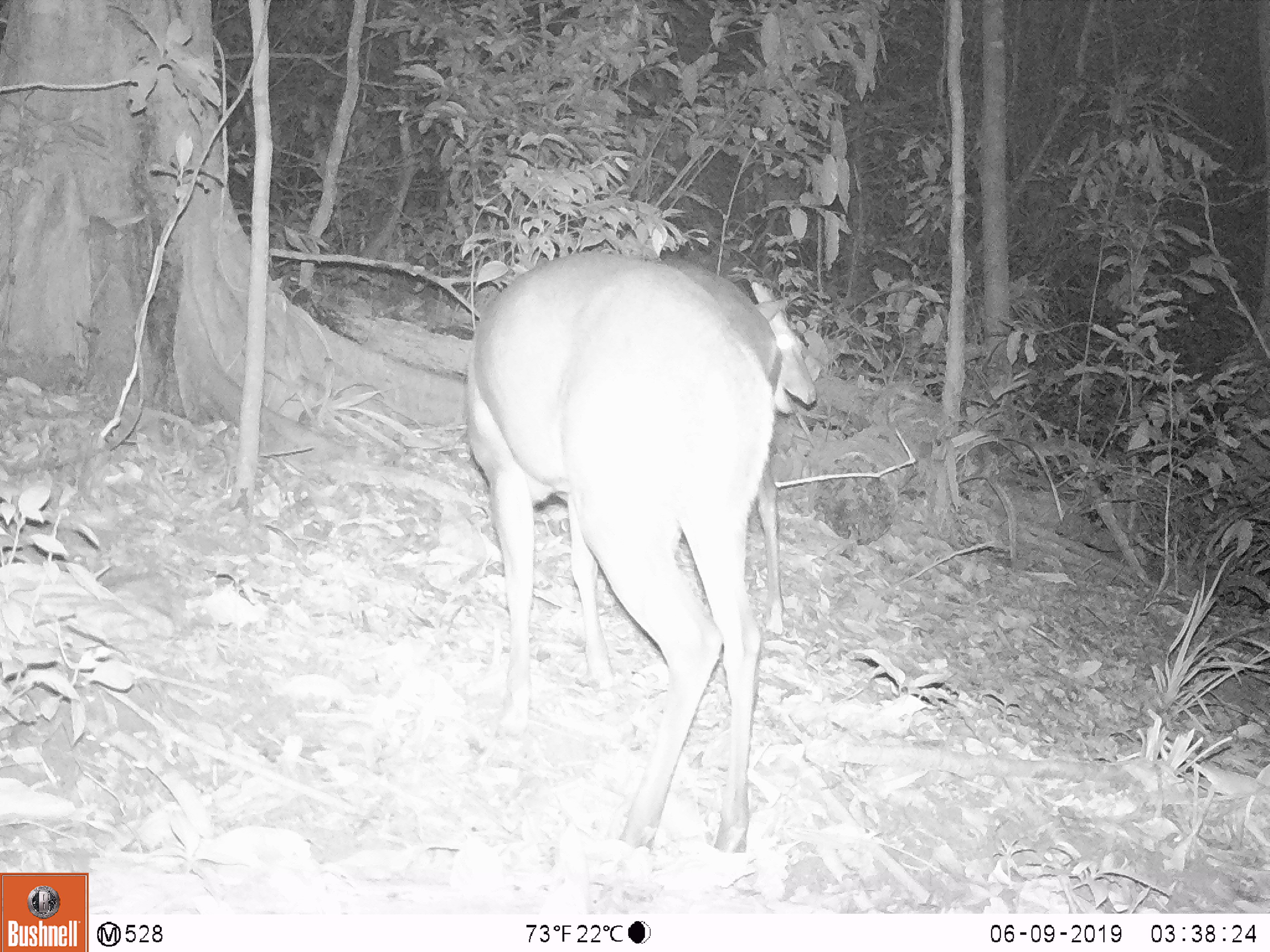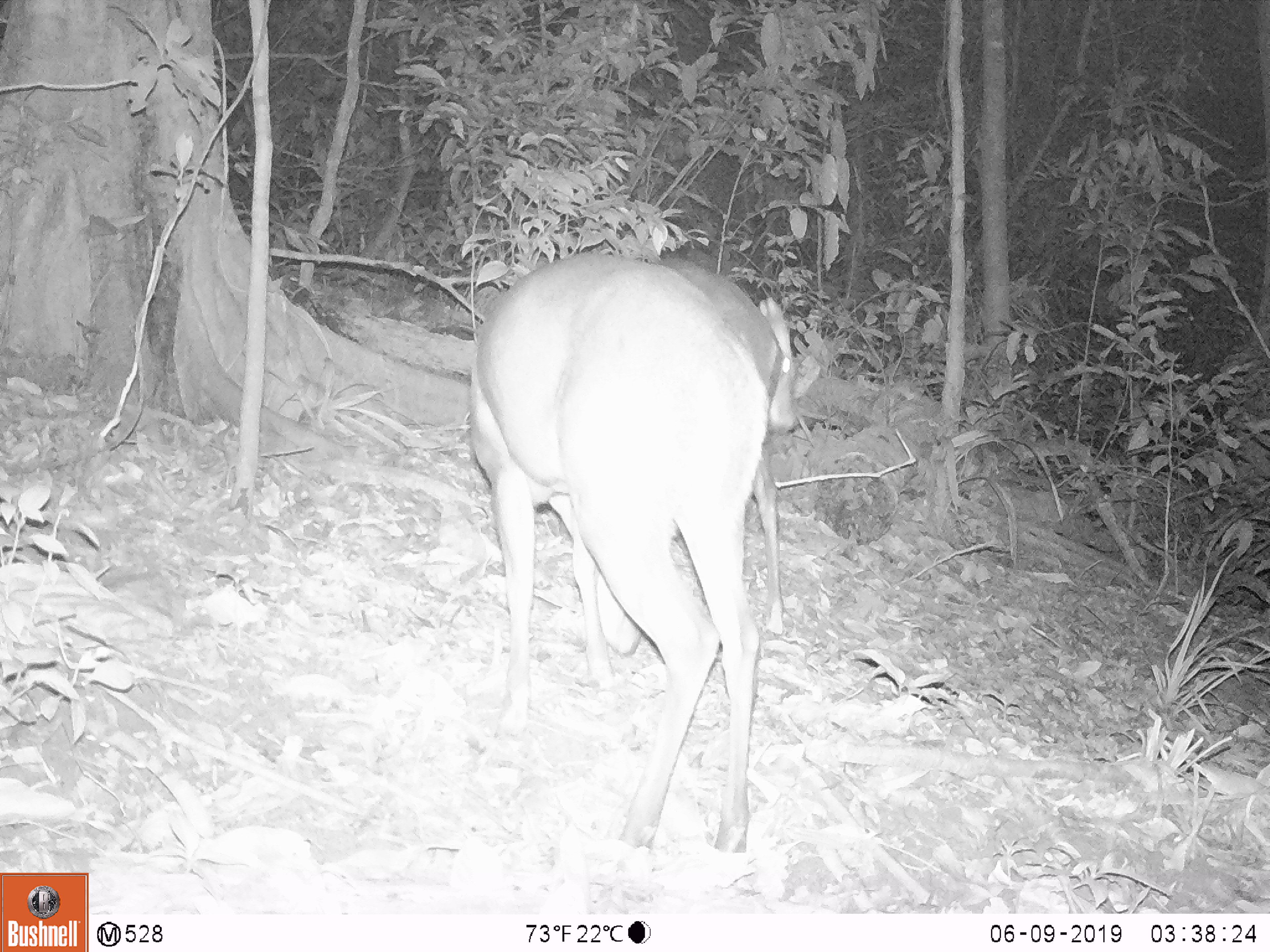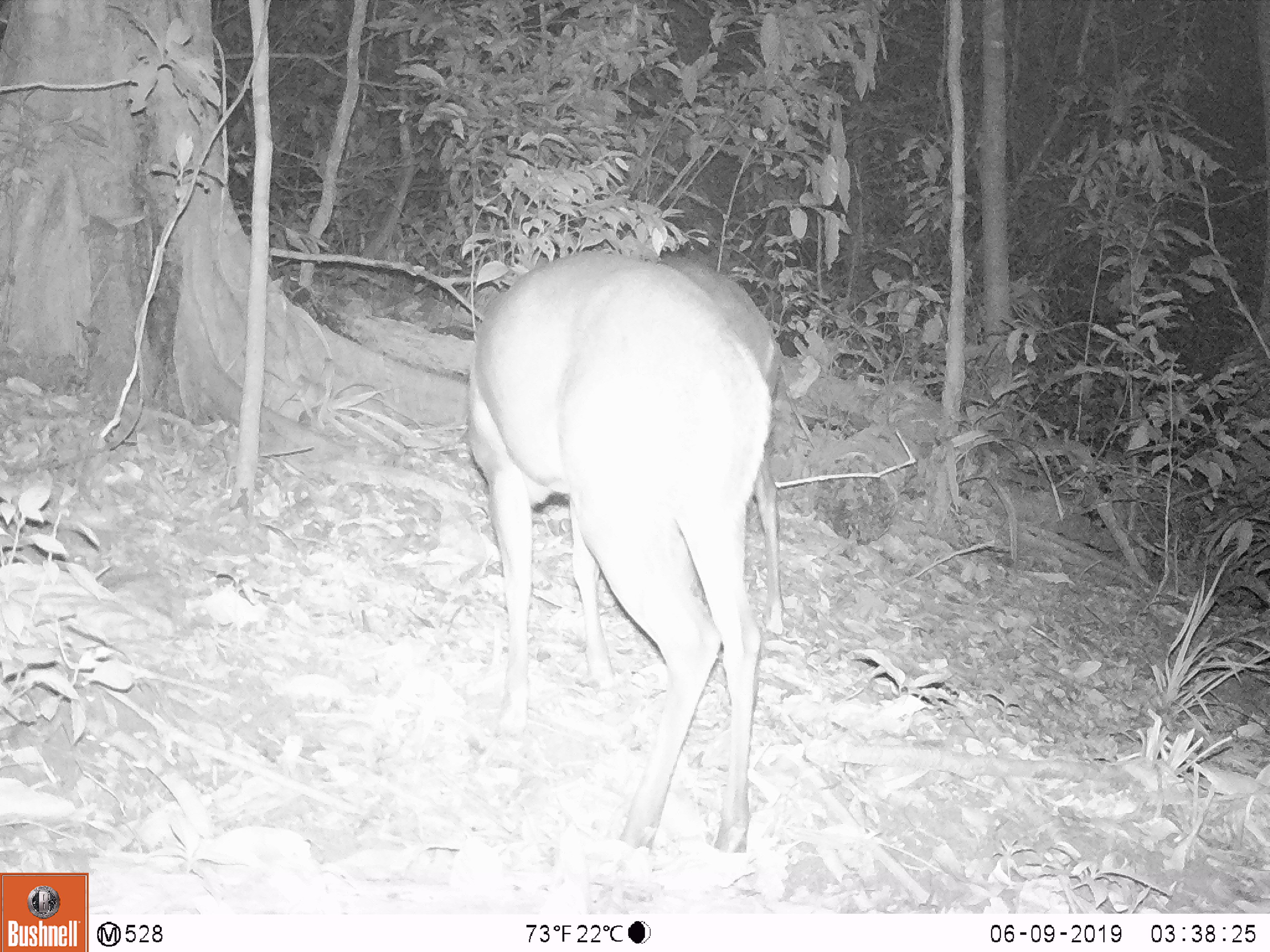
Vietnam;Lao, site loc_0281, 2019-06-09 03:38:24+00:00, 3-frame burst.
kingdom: Animalia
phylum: Chordata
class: Mammalia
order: Artiodactyla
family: Cervidae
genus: Muntiacus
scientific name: Muntiacus rooseveltorum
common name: roosevelt's muntjac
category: roosevelts muntjac group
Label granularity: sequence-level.